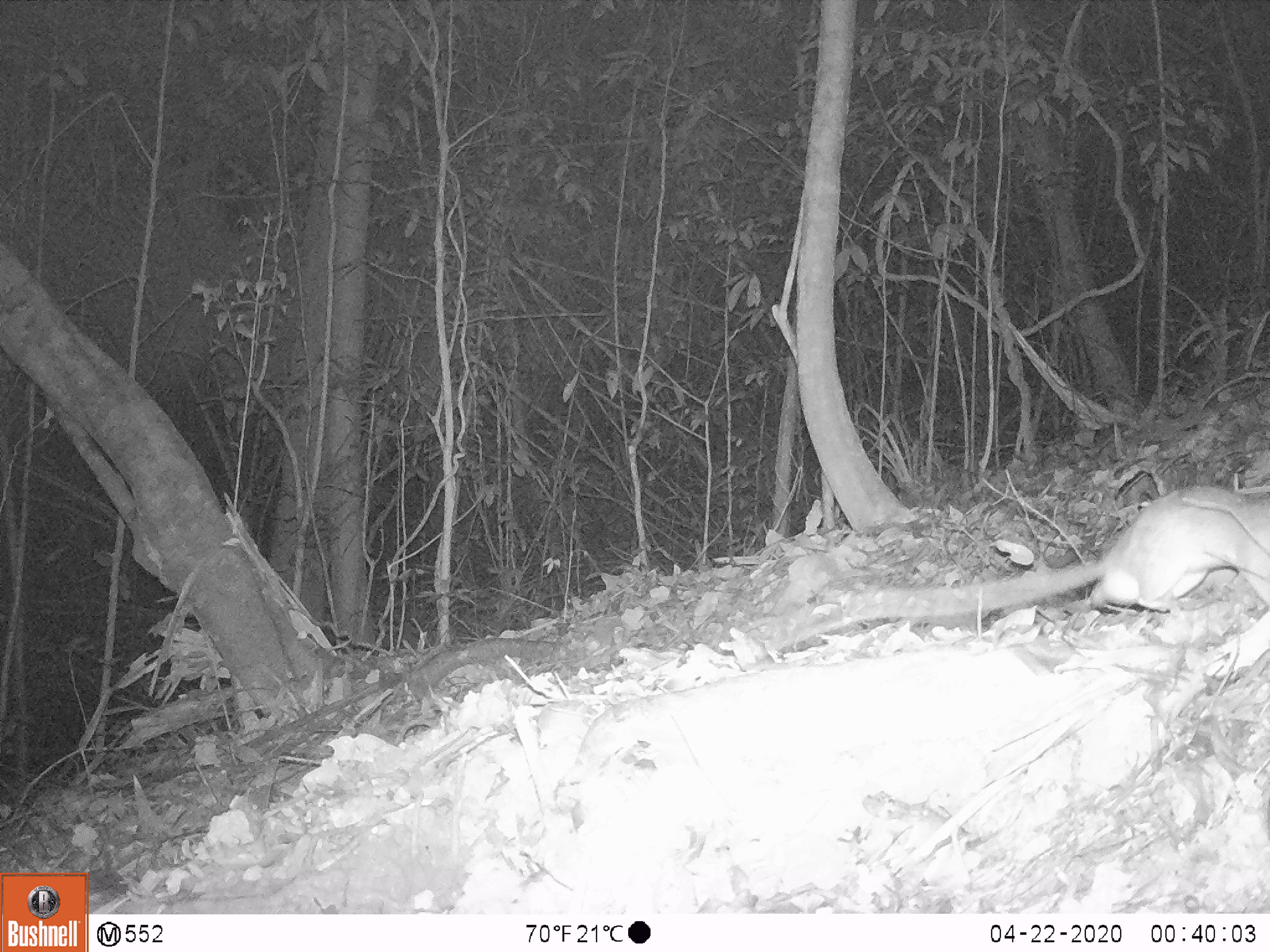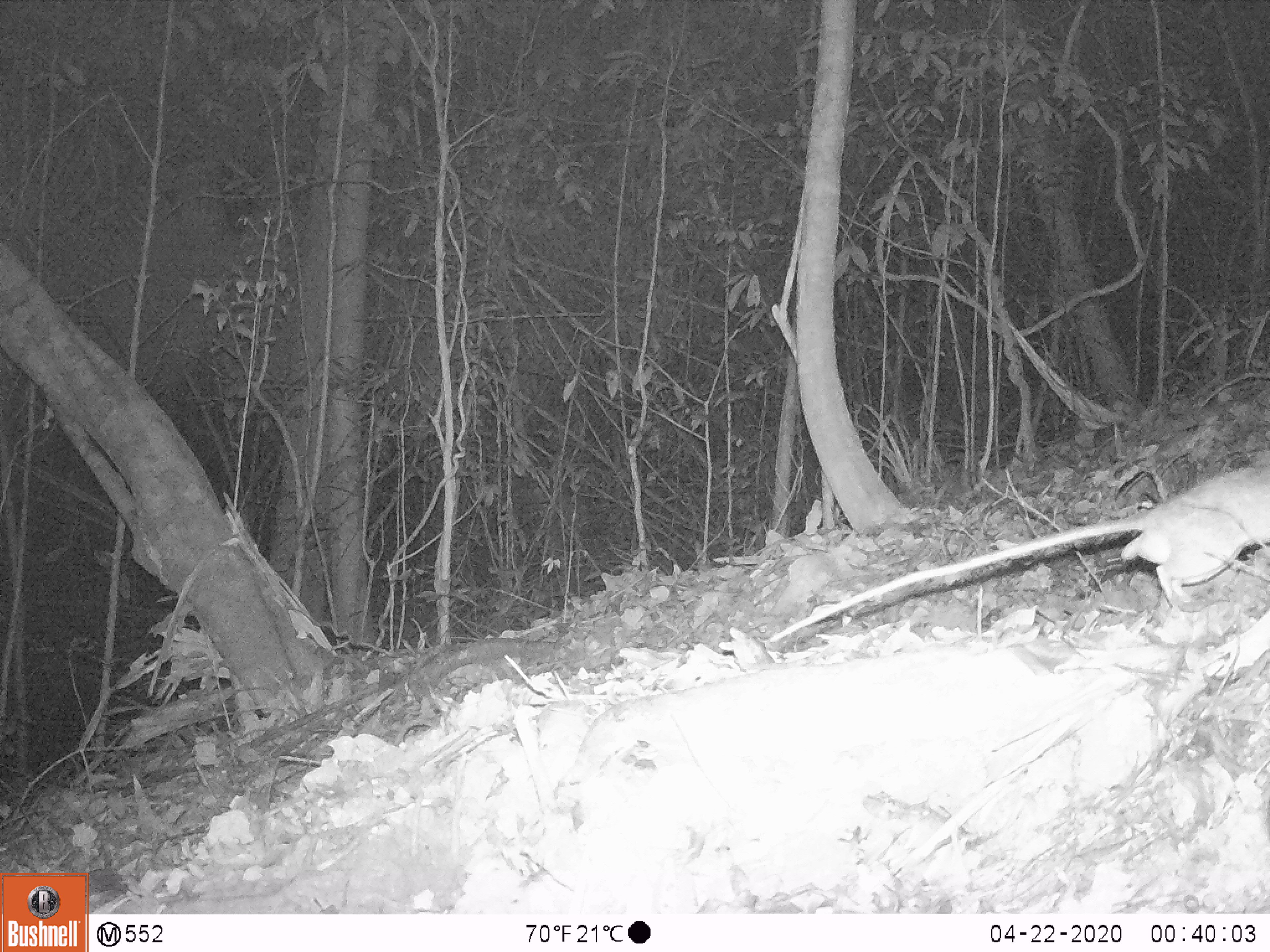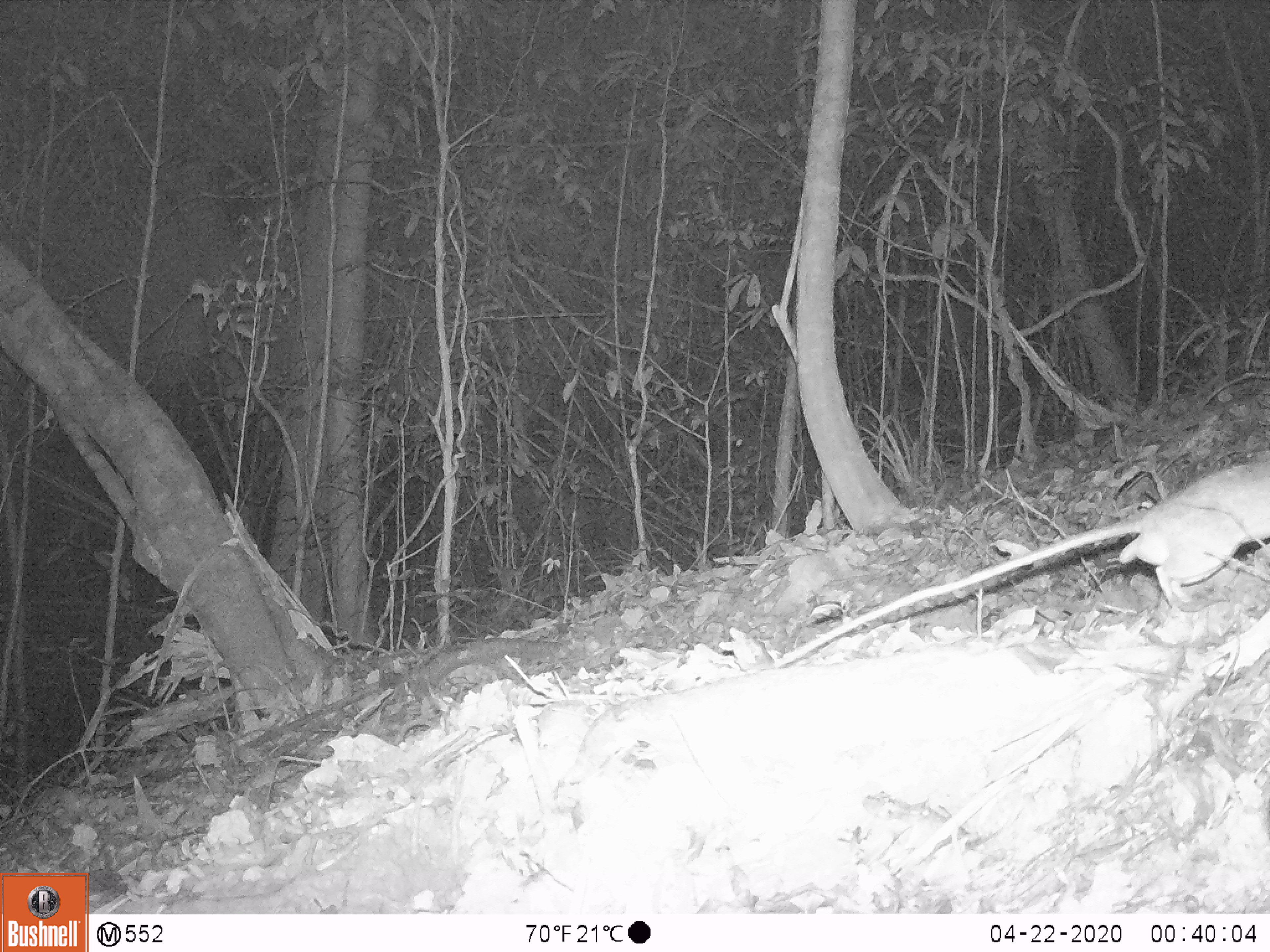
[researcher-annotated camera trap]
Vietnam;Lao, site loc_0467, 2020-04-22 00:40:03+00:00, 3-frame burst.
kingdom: Animalia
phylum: Chordata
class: Mammalia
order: Rodentia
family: Muridae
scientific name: Muridae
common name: old-world mice and rats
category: unidentified murid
Unidentified murid (old-world mice and rats) (Muridae). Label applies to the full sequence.